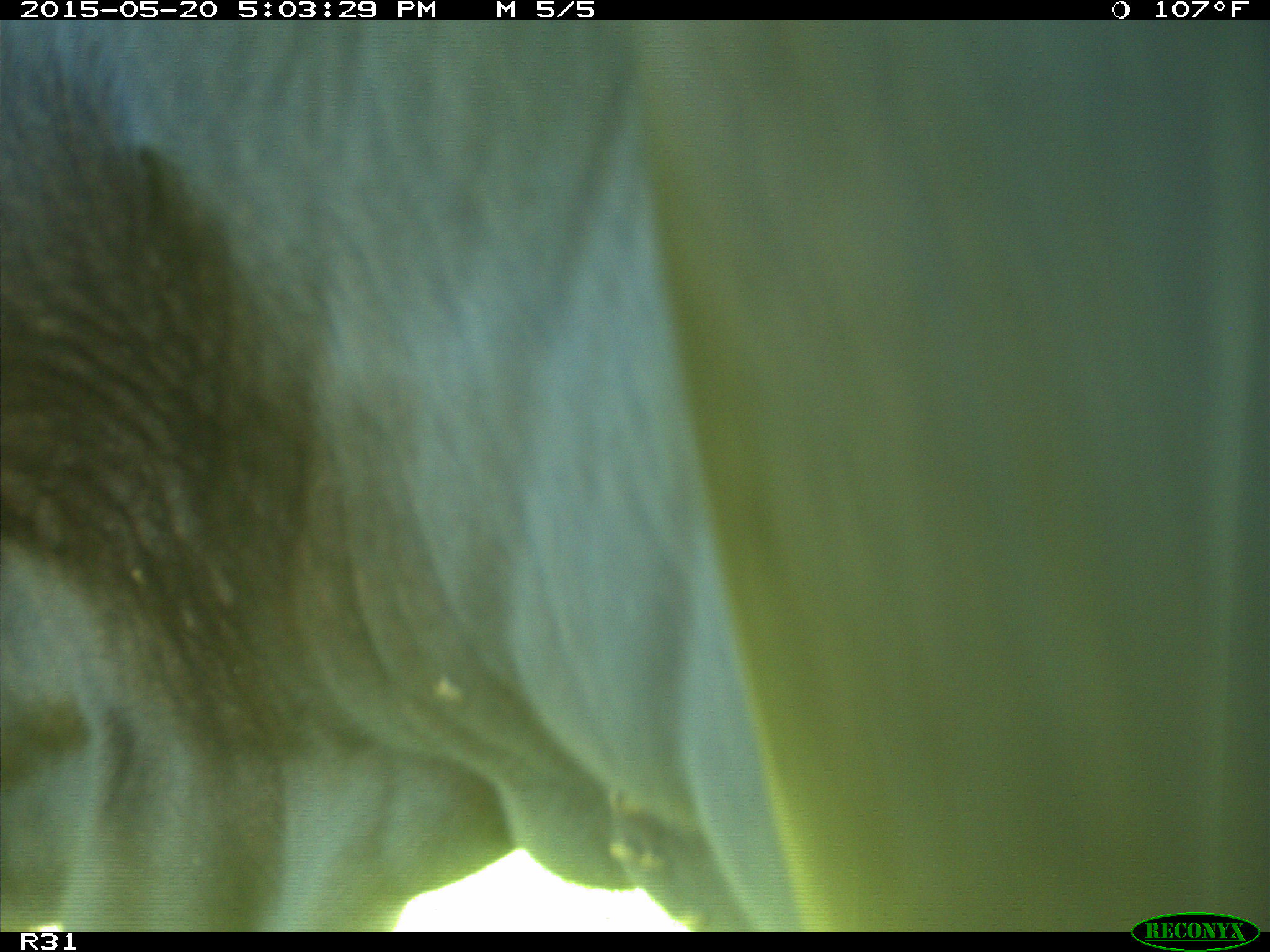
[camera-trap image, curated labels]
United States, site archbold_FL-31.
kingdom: Animalia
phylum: Chordata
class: Mammalia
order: Artiodactyla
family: Bovidae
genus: Bos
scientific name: Bos taurus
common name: domestic cow